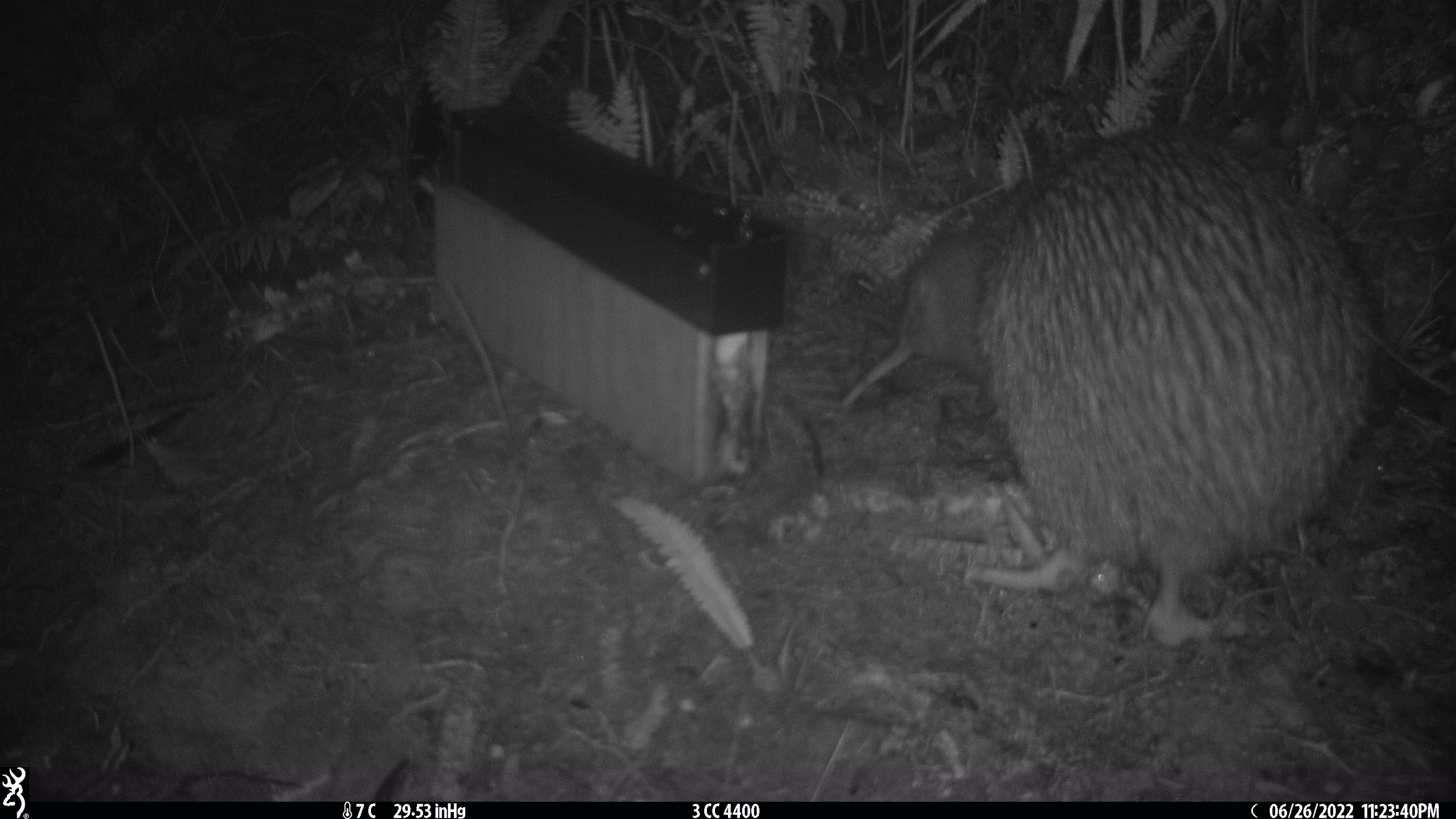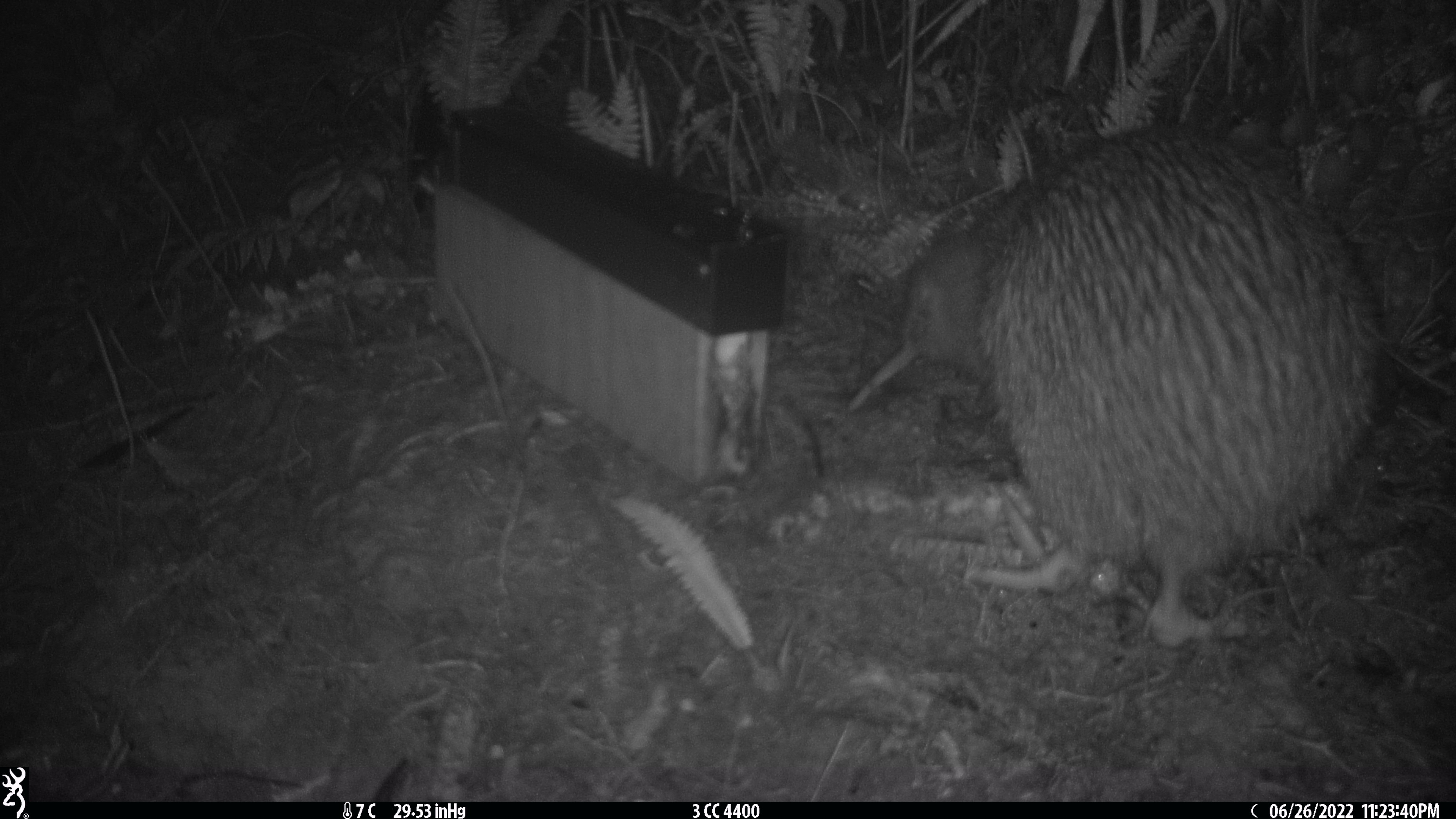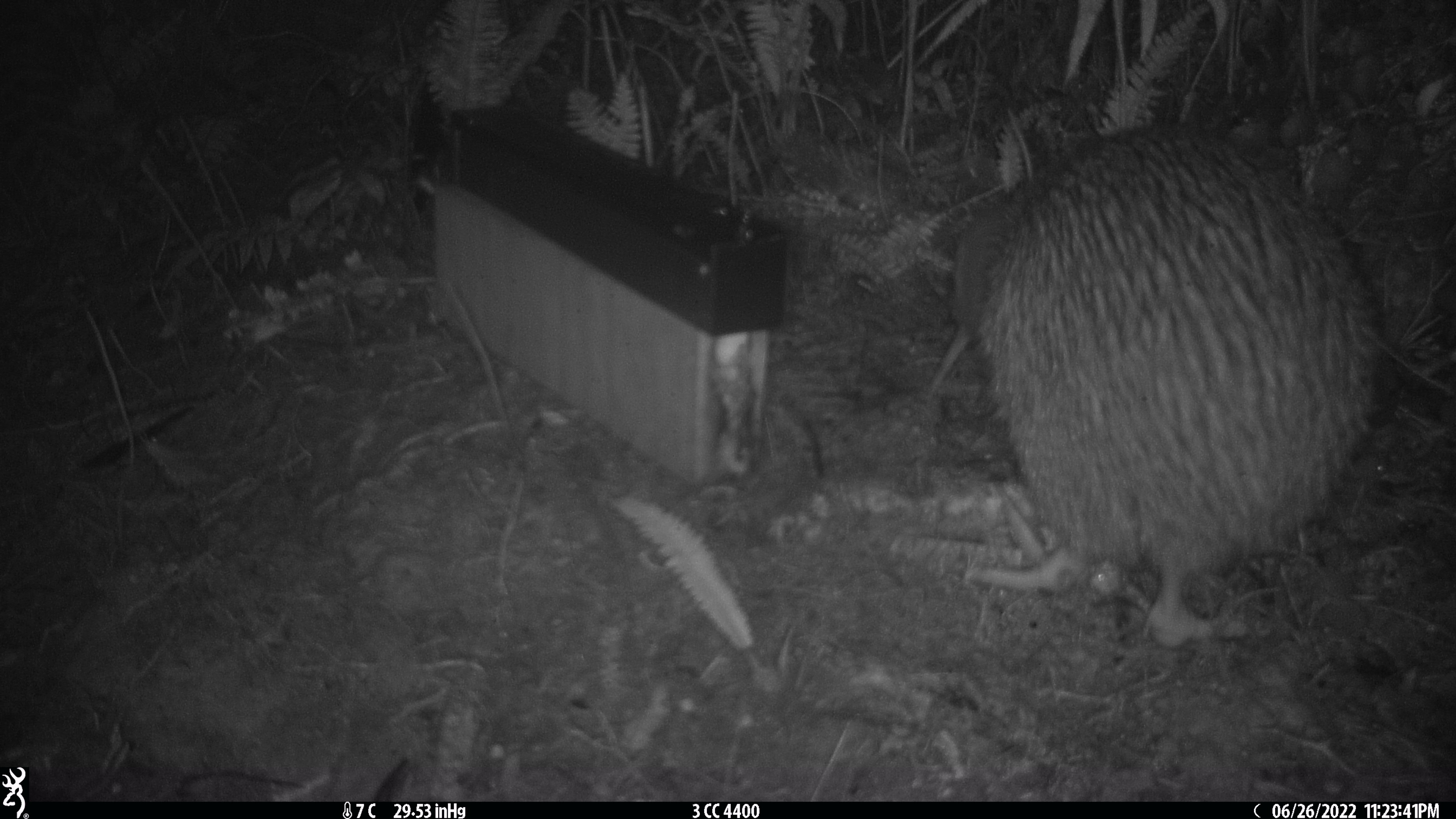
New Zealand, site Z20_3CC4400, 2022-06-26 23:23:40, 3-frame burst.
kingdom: Animalia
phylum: Chordata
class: Aves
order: Apterygiformes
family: Apterygidae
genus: Apteryx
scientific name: Apteryx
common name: kiwi